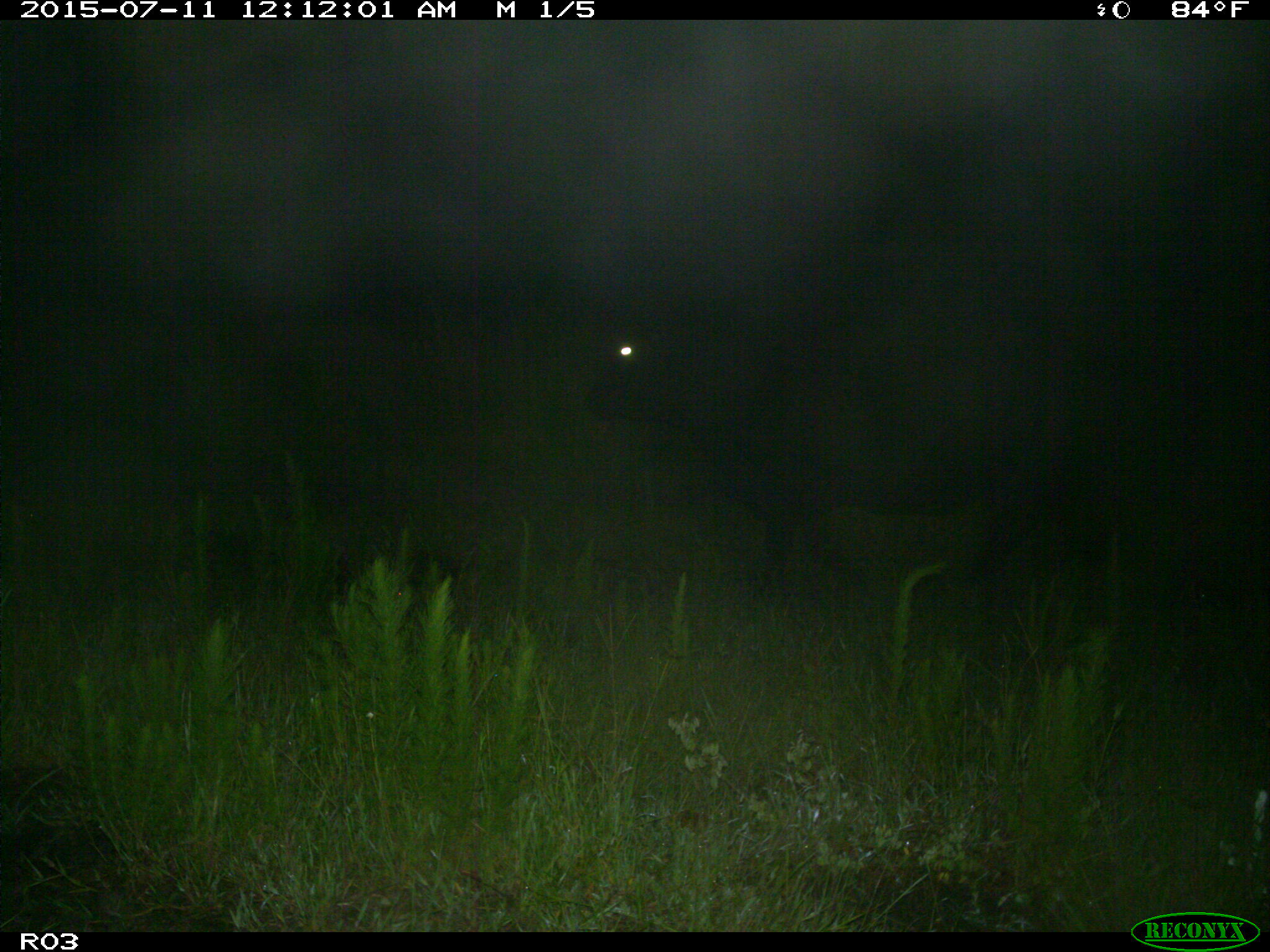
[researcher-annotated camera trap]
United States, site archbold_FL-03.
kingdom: Animalia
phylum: Chordata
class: Mammalia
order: Artiodactyla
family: Bovidae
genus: Bos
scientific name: Bos taurus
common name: domestic cow